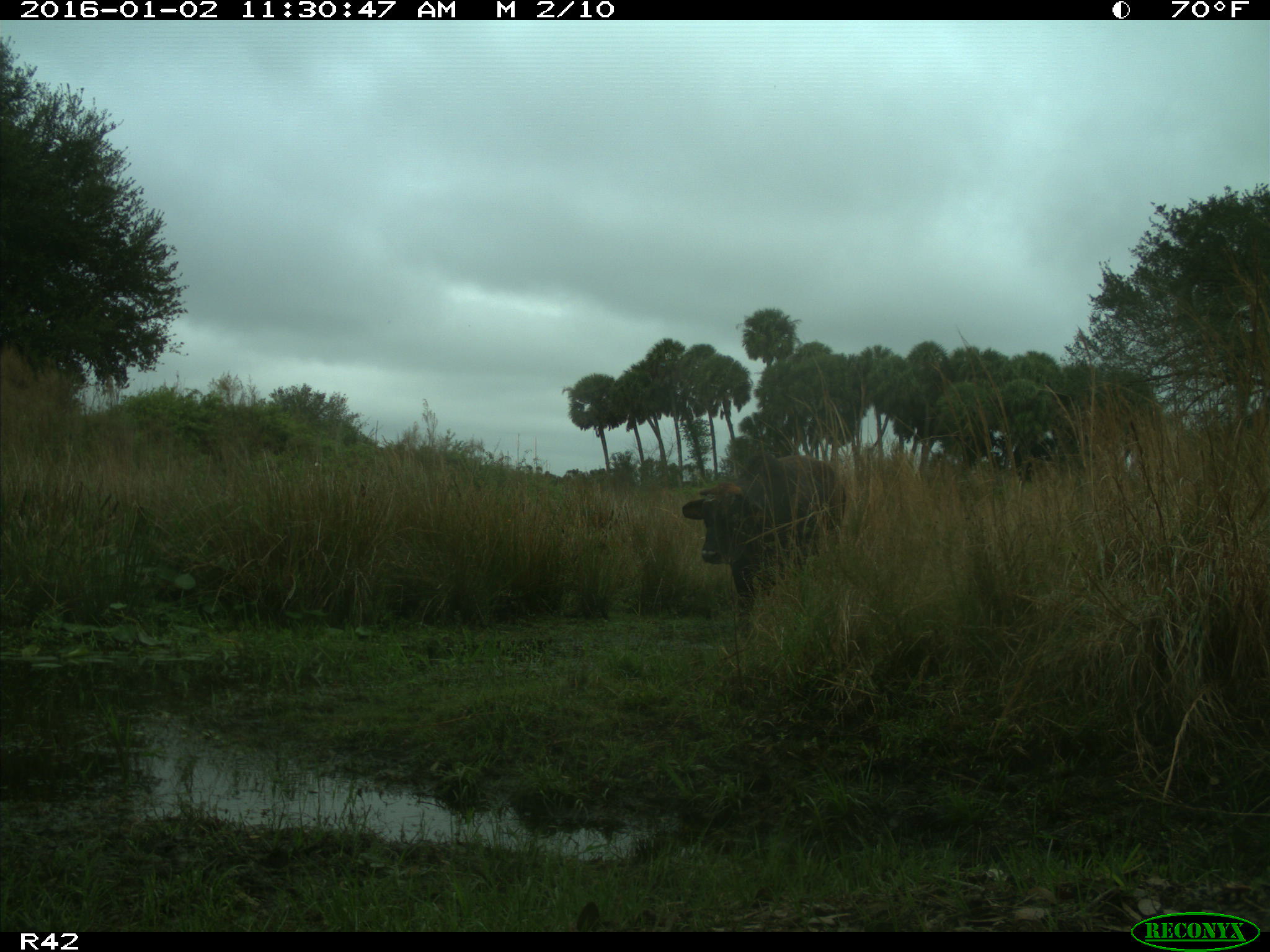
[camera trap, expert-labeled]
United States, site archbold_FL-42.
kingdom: Animalia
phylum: Chordata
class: Mammalia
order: Artiodactyla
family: Bovidae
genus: Bos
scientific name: Bos taurus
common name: domestic cow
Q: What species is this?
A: Bos taurus (domestic cow).